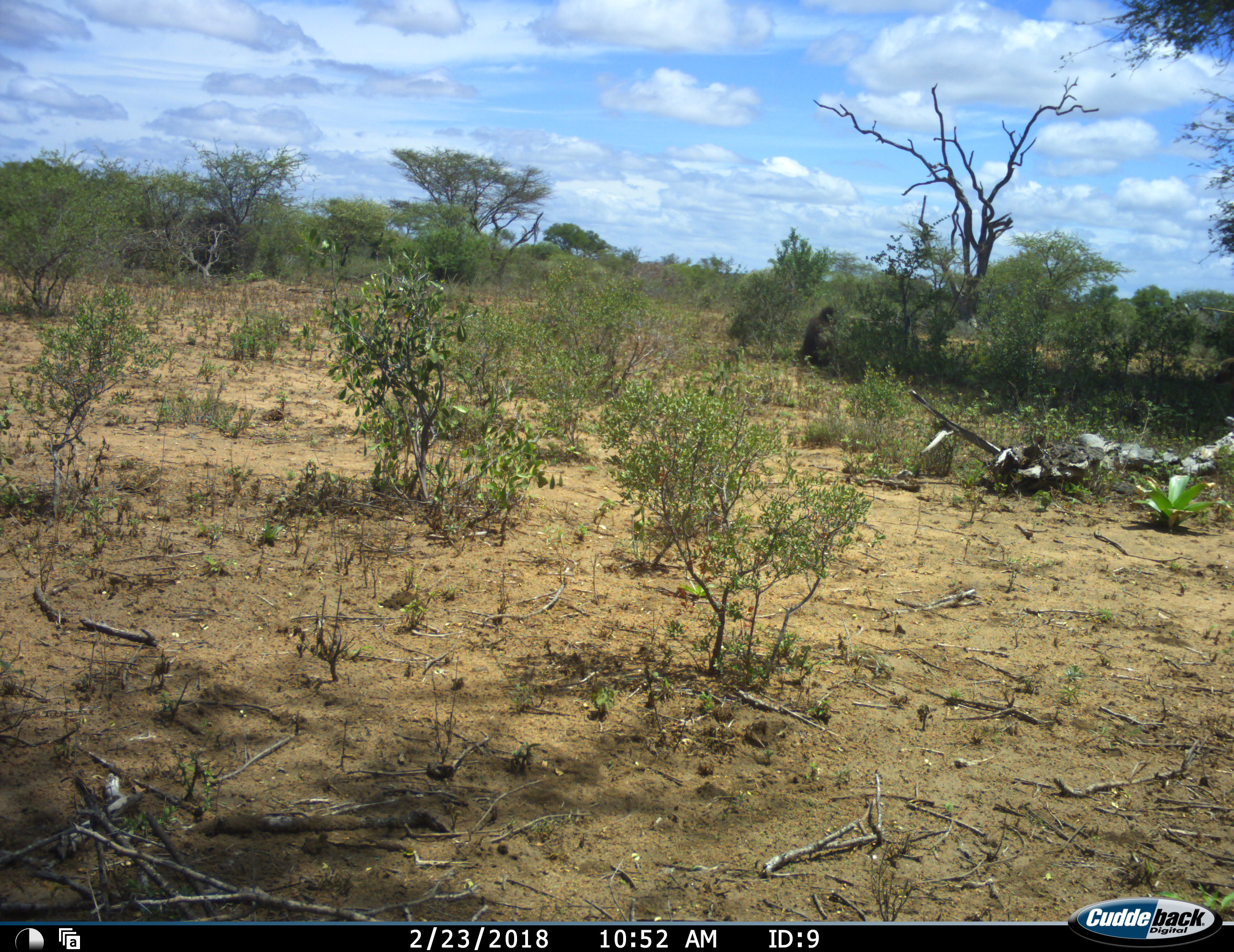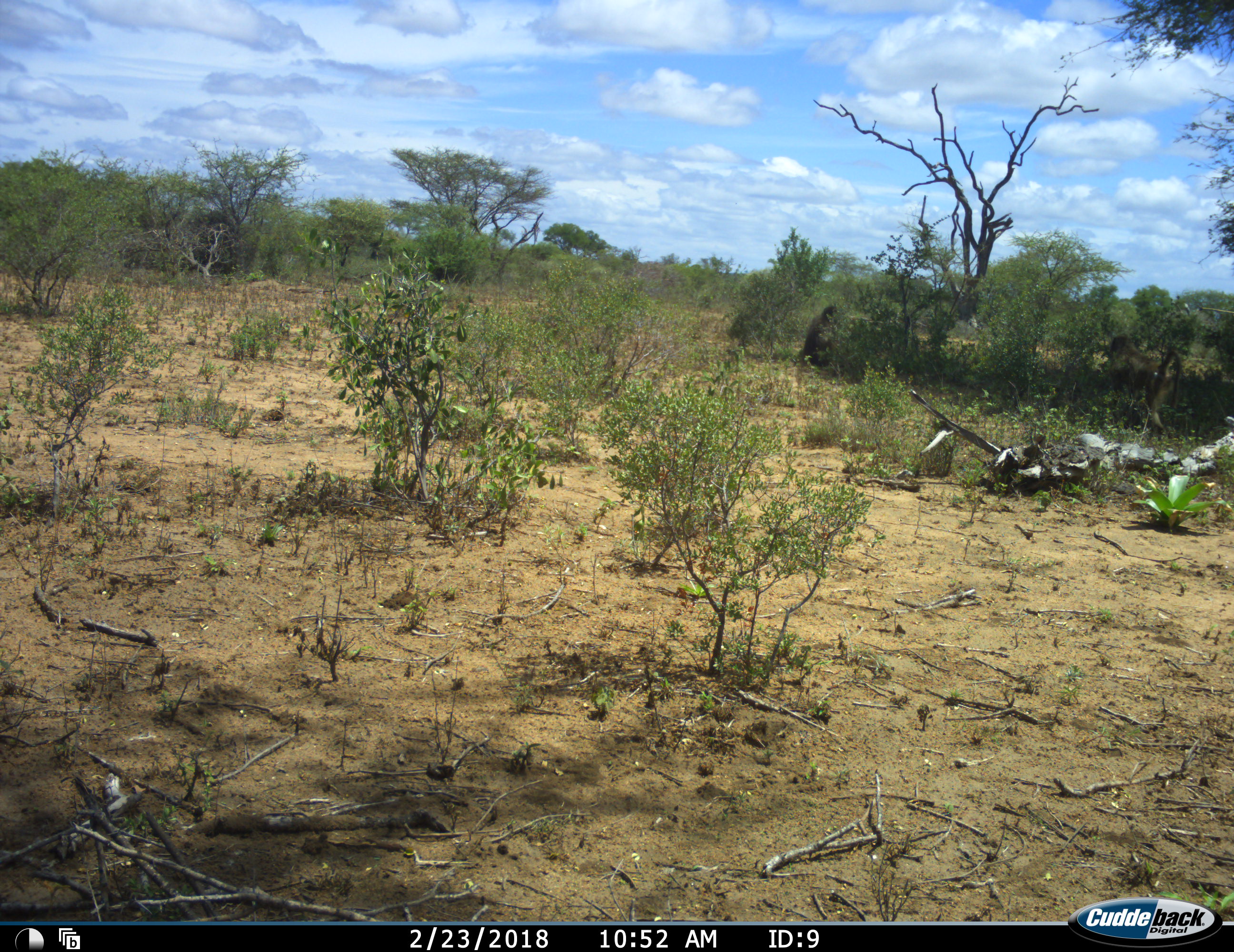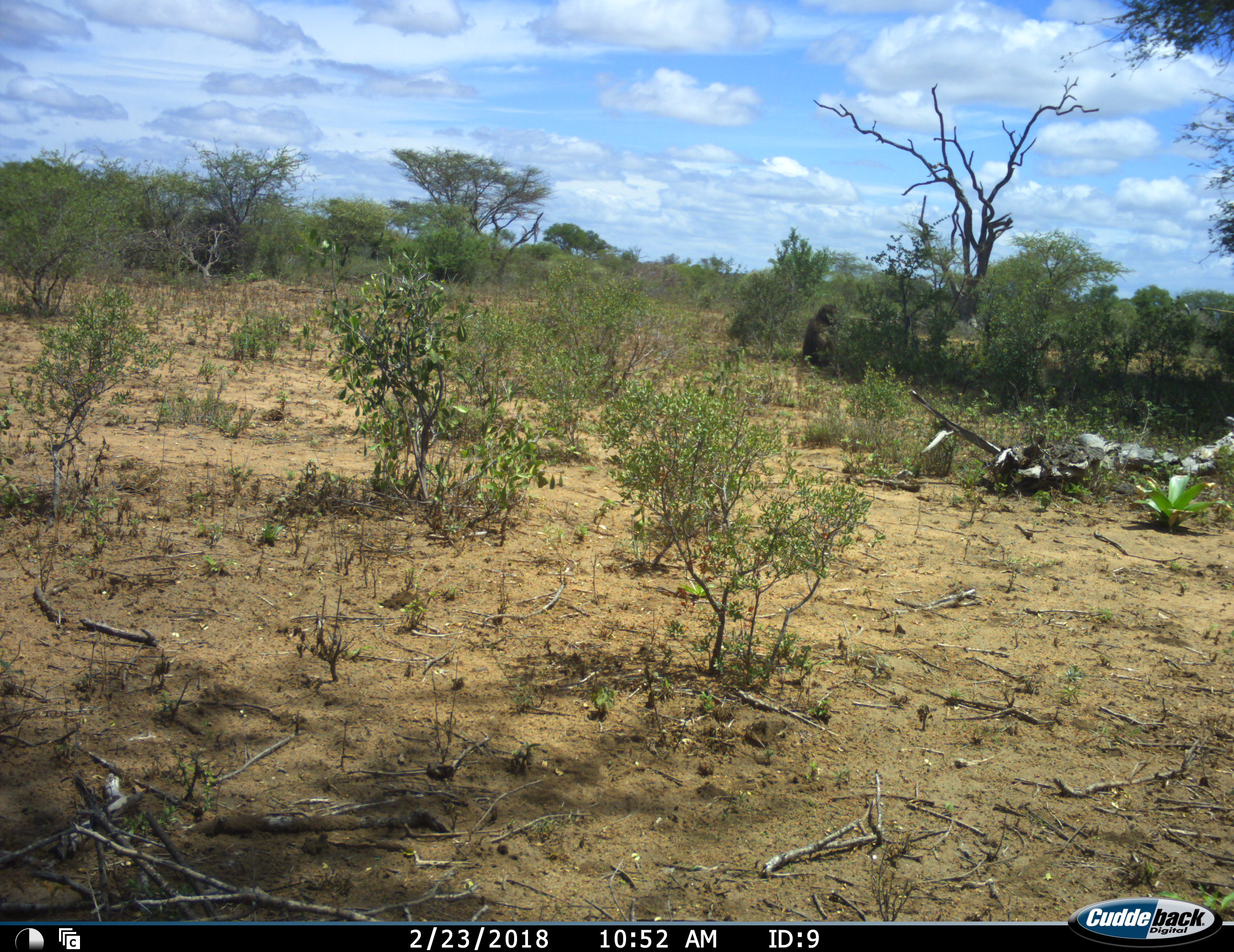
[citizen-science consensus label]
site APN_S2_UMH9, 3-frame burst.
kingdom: Animalia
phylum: Chordata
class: Mammalia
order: Primates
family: Cercopithecidae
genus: Papio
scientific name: Papio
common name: baboon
Baboon (Papio), count 2. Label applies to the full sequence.